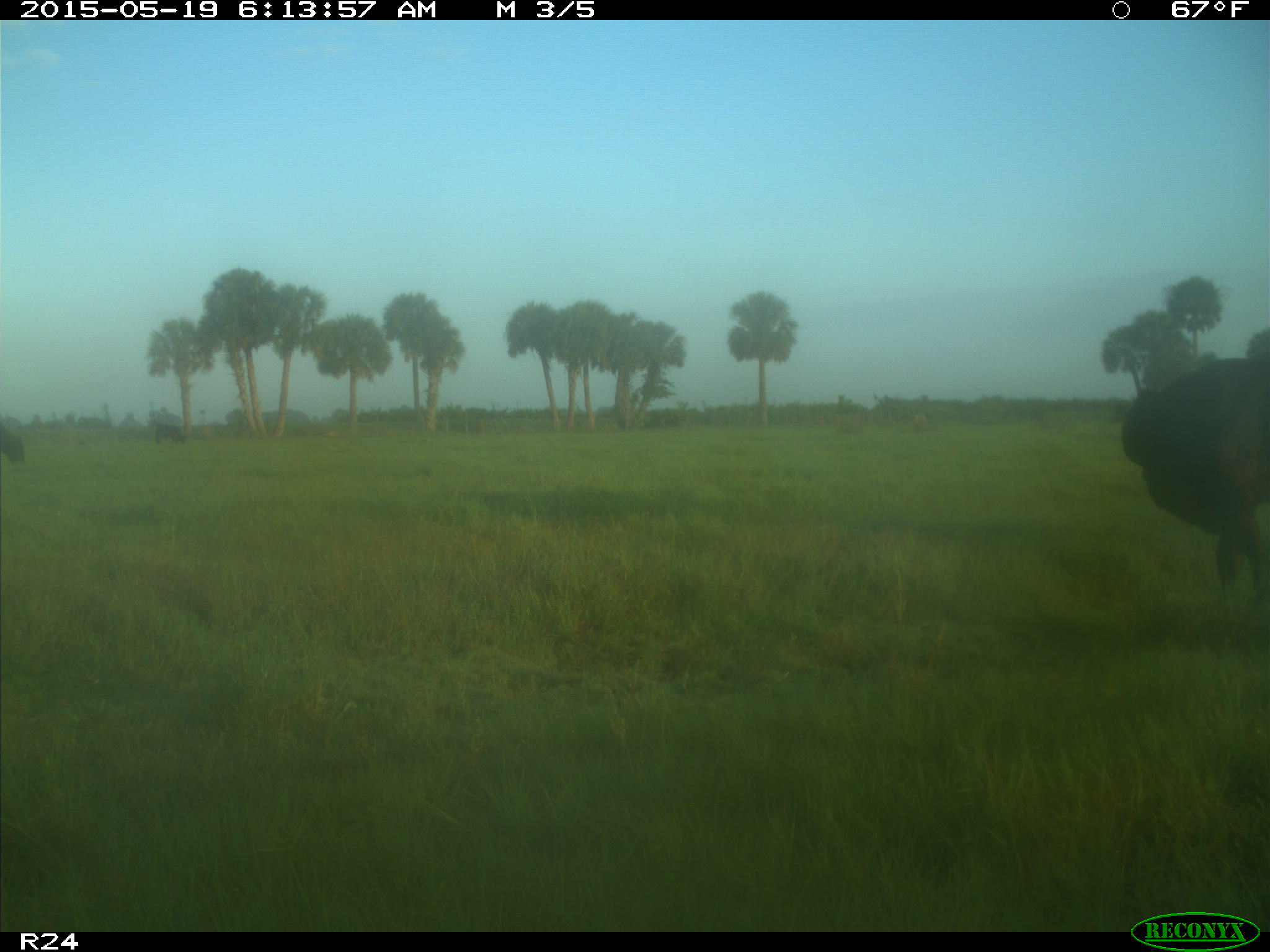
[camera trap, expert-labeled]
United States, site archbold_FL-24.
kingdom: Animalia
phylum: Chordata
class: Mammalia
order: Artiodactyla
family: Bovidae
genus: Bos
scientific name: Bos taurus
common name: domestic cow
Bos taurus (domestic cow).